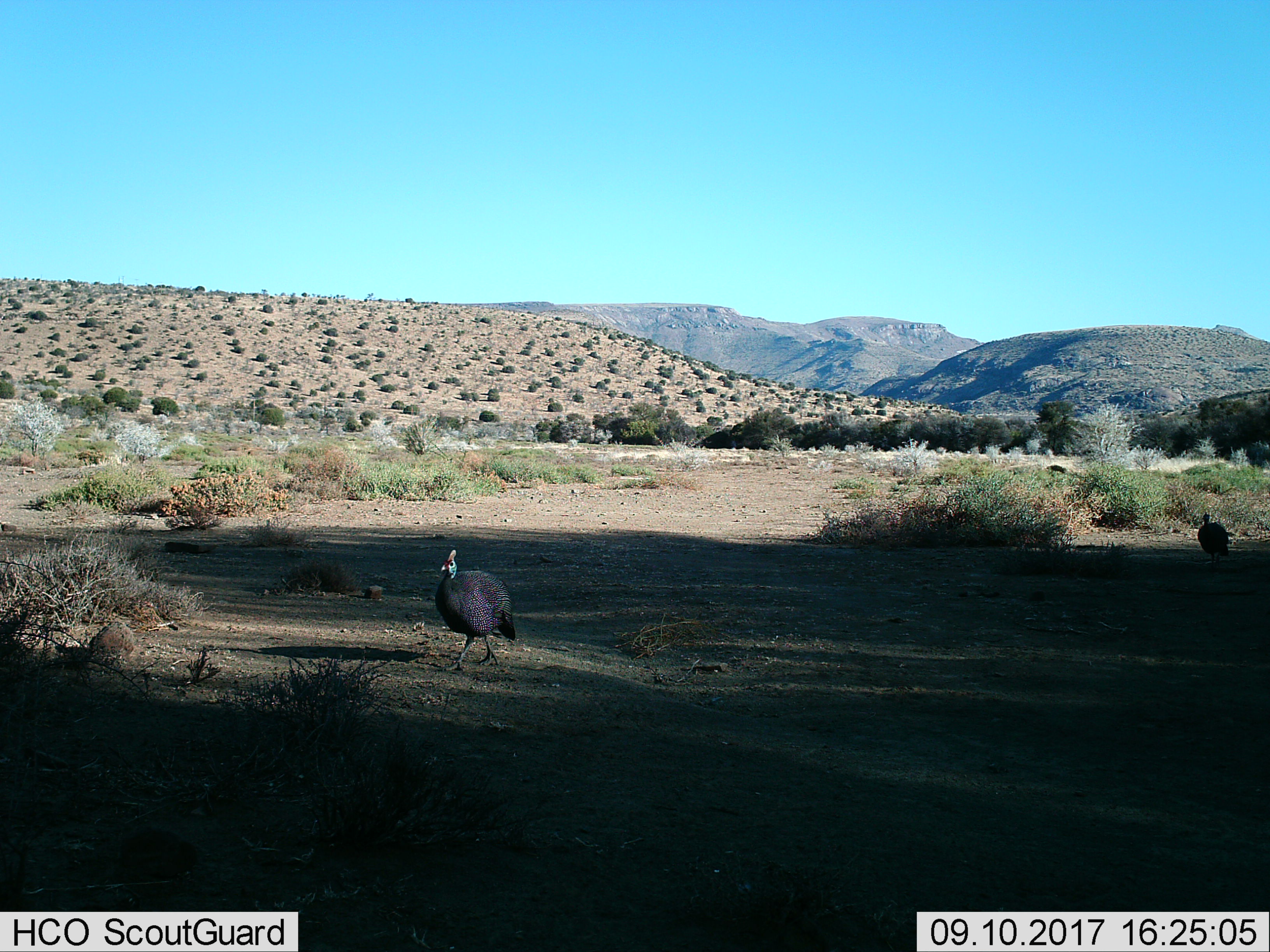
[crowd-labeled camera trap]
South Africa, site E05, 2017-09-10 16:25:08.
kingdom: Animalia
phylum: Chordata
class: Aves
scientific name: Aves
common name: bird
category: birdother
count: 2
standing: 0%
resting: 0%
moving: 100%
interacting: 0%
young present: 0%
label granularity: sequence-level